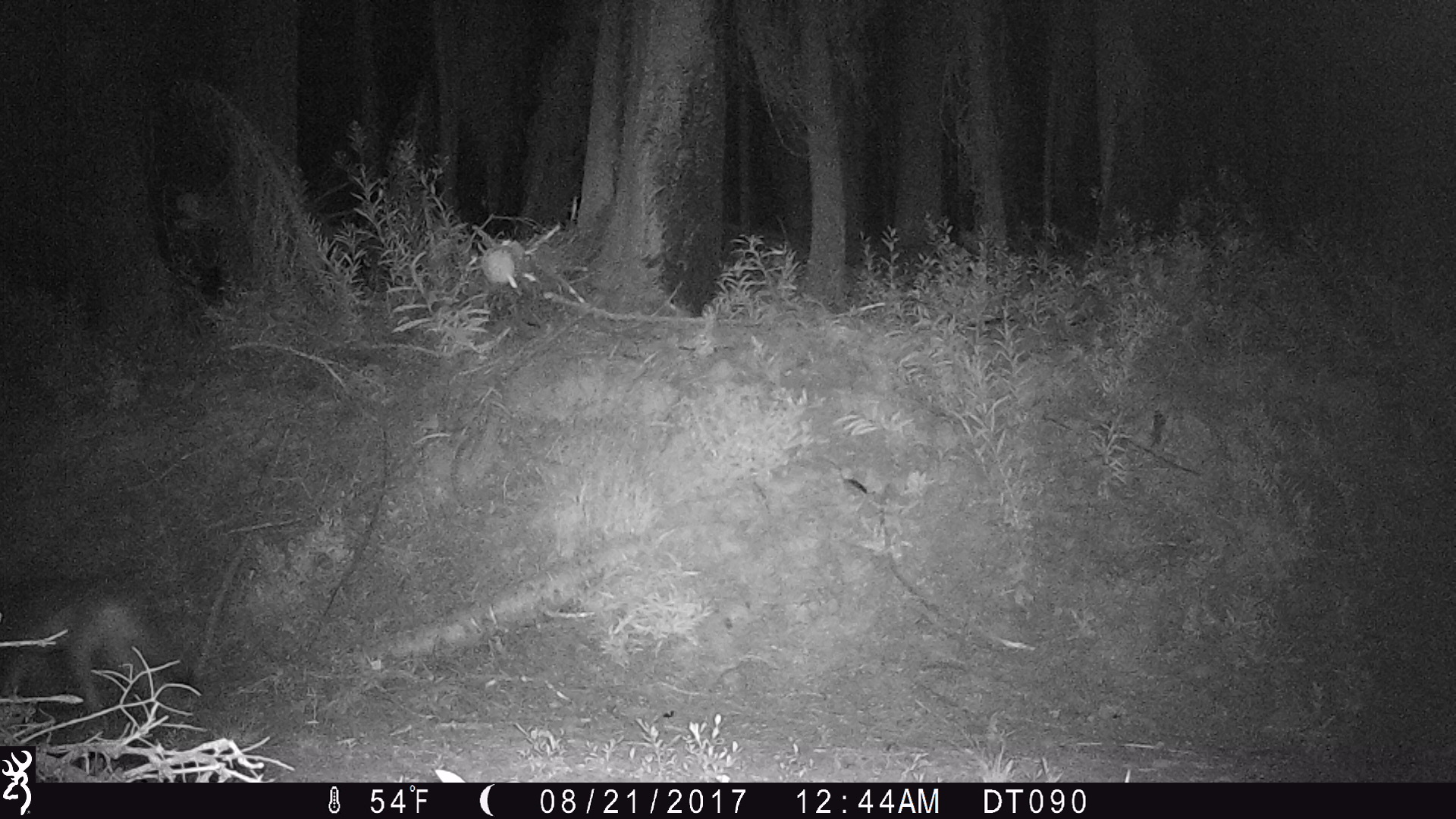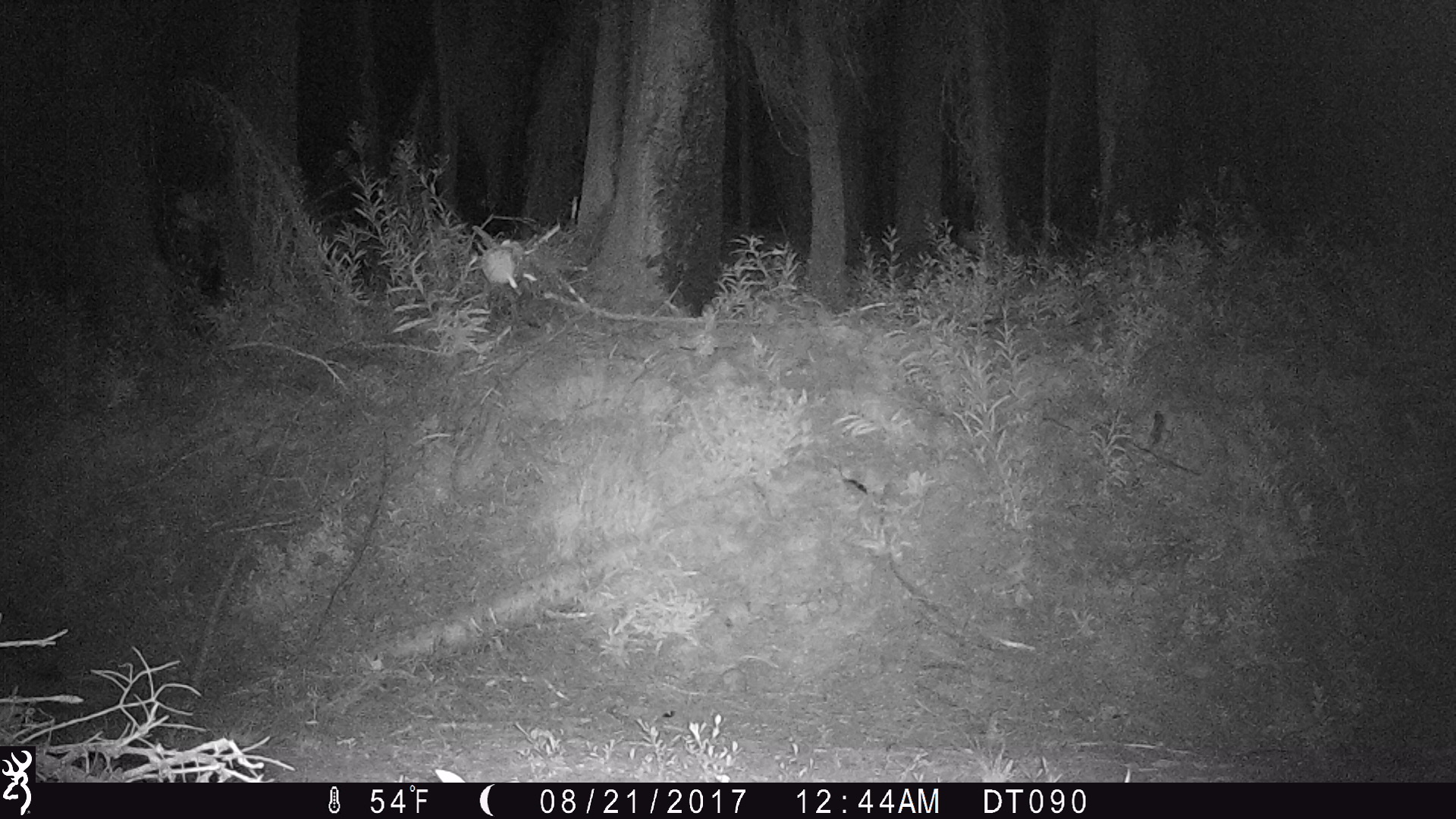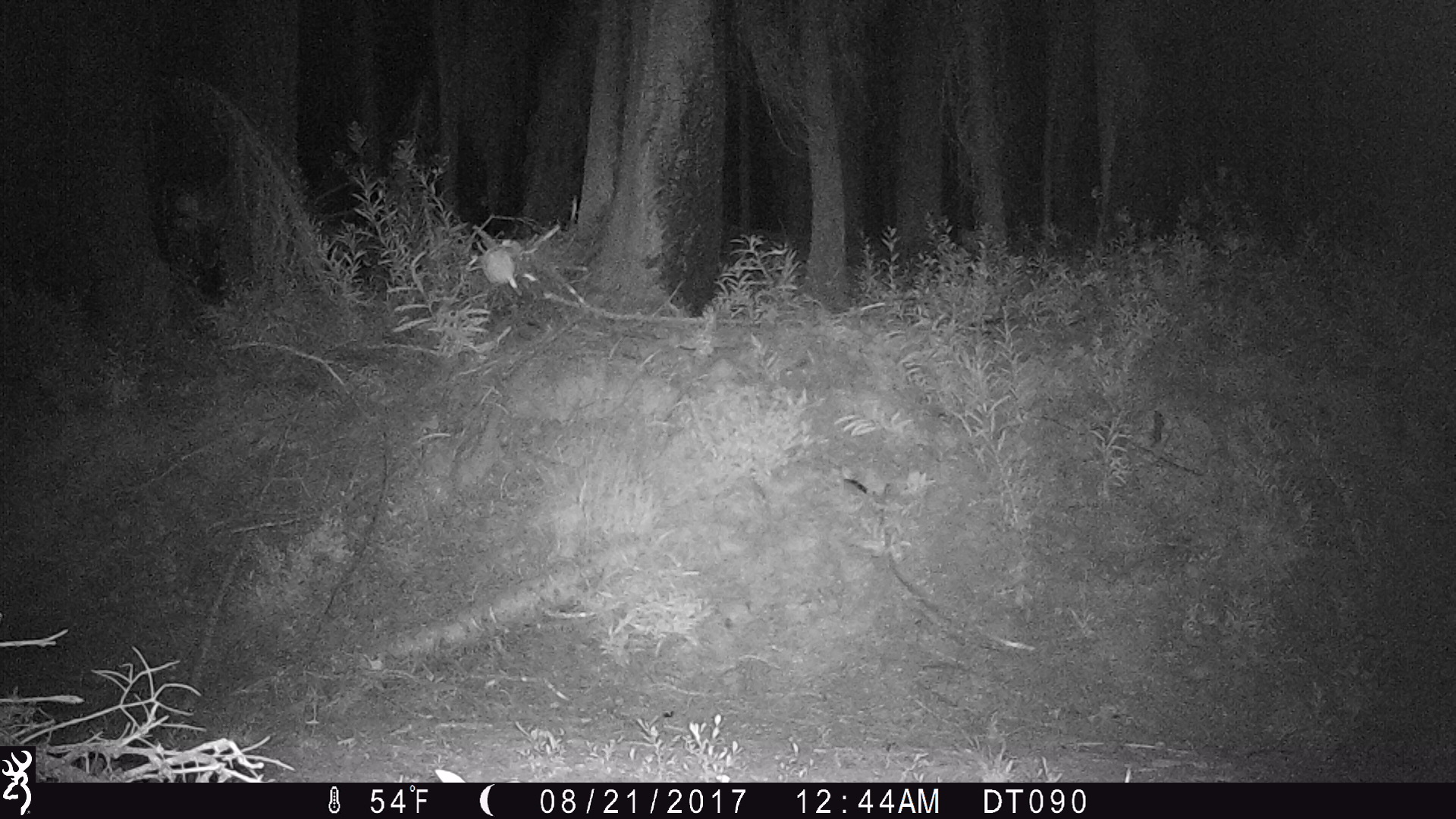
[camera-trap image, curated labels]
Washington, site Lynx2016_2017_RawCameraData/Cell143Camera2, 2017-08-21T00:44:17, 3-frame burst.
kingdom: Animalia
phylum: Chordata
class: Mammalia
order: Carnivora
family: Canidae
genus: Canis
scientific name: Canis latrans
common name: coyote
Canis latrans (coyote). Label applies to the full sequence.